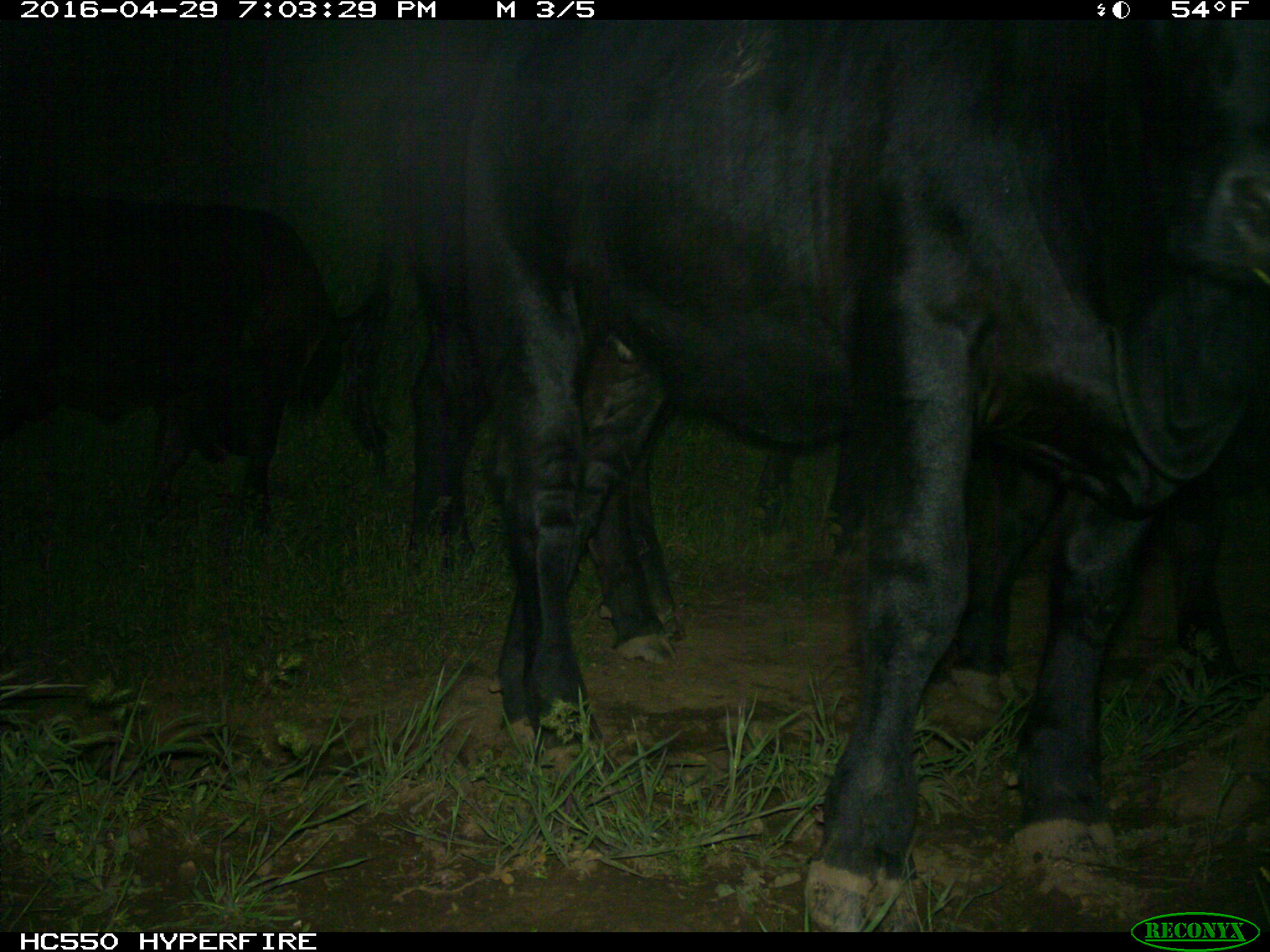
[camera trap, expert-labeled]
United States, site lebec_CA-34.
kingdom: Animalia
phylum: Chordata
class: Mammalia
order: Artiodactyla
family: Bovidae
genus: Bos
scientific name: Bos taurus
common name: domestic cow